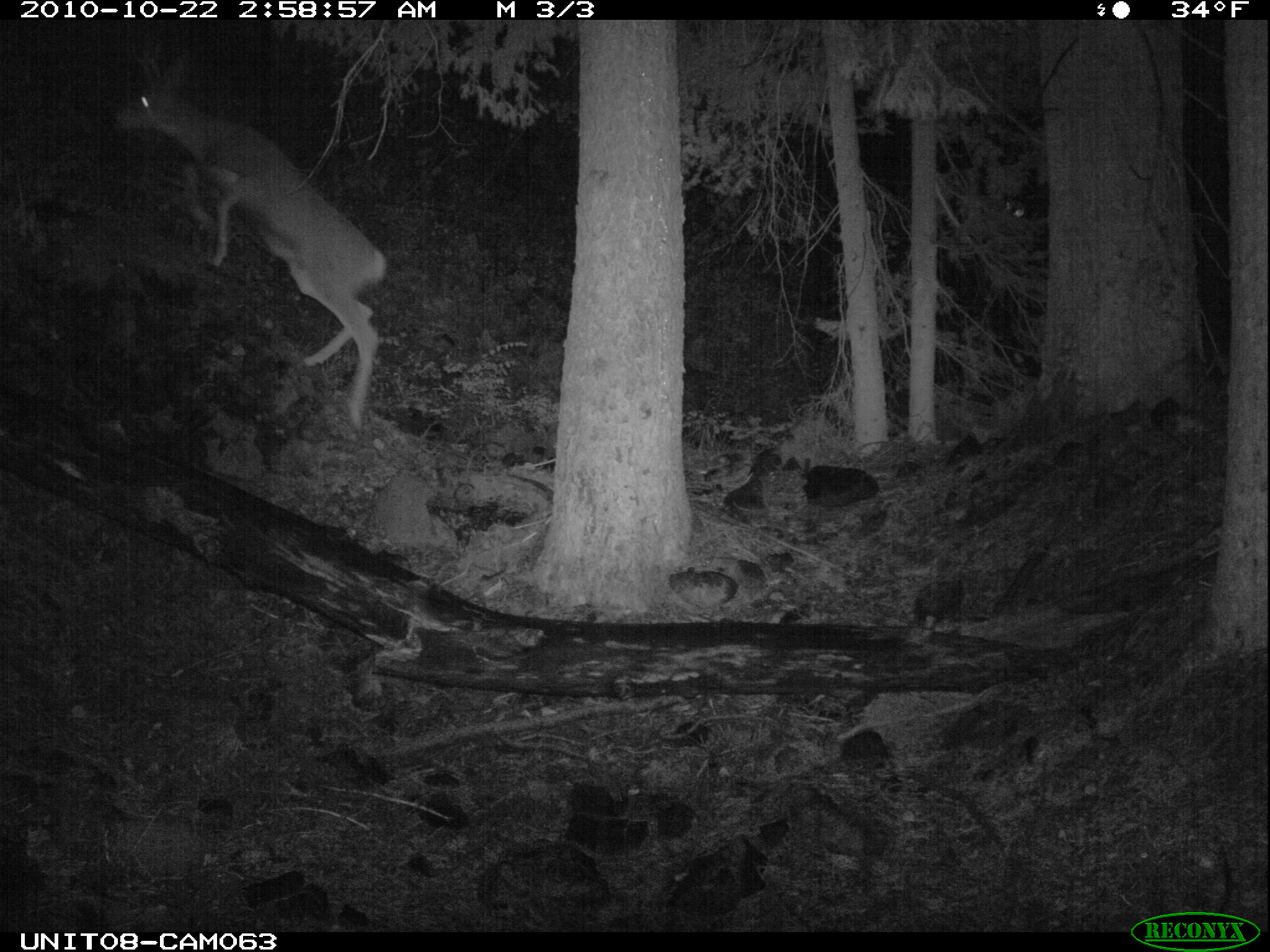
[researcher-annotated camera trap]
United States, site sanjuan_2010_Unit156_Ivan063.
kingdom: Animalia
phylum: Chordata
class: Mammalia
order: Artiodactyla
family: Cervidae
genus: Odocoileus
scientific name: Odocoileus hemionus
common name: mule deer